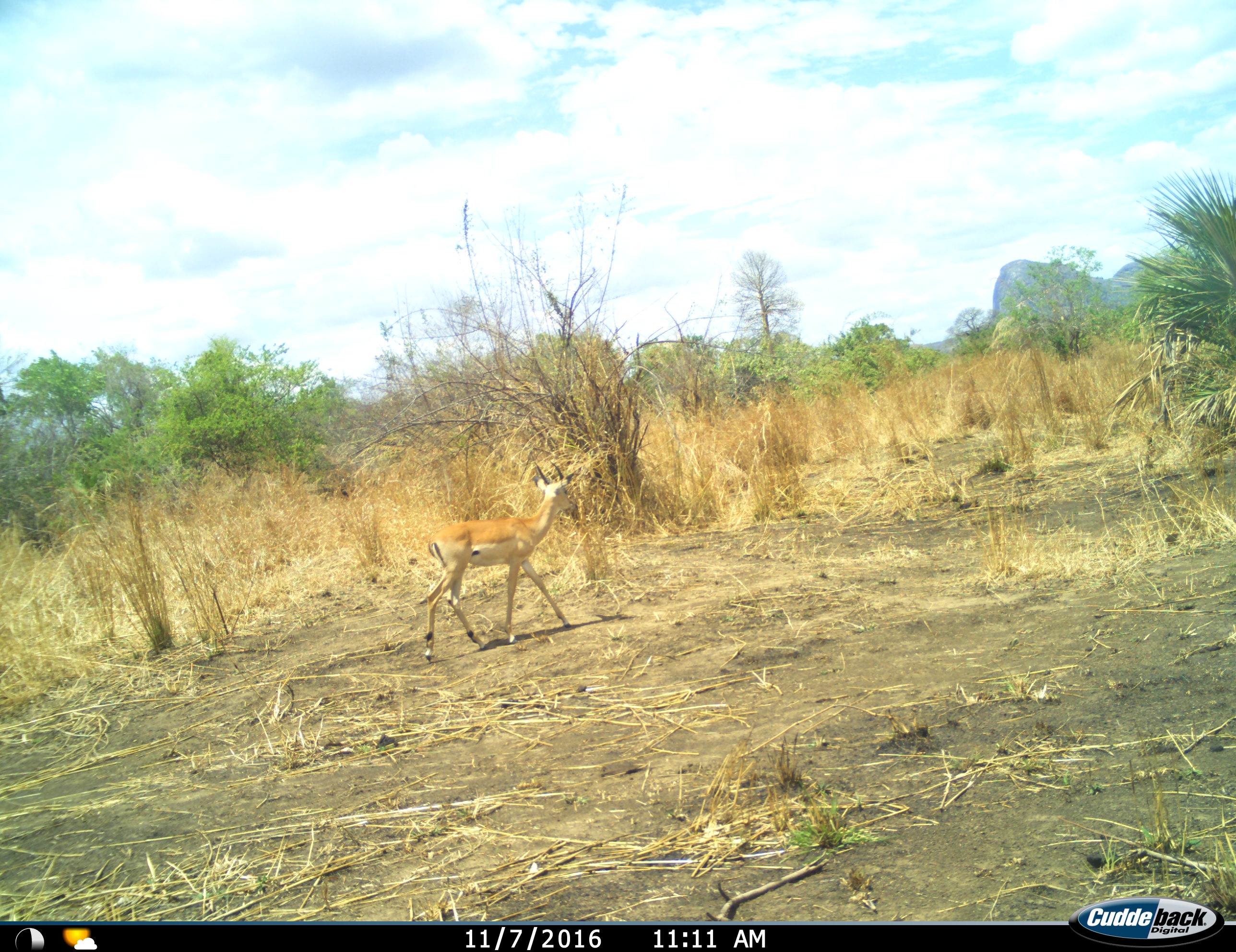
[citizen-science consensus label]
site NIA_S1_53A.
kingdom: Animalia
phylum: Chordata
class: Mammalia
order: Artiodactyla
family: Bovidae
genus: Aepyceros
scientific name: Aepyceros melampus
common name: impala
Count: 1.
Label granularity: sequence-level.